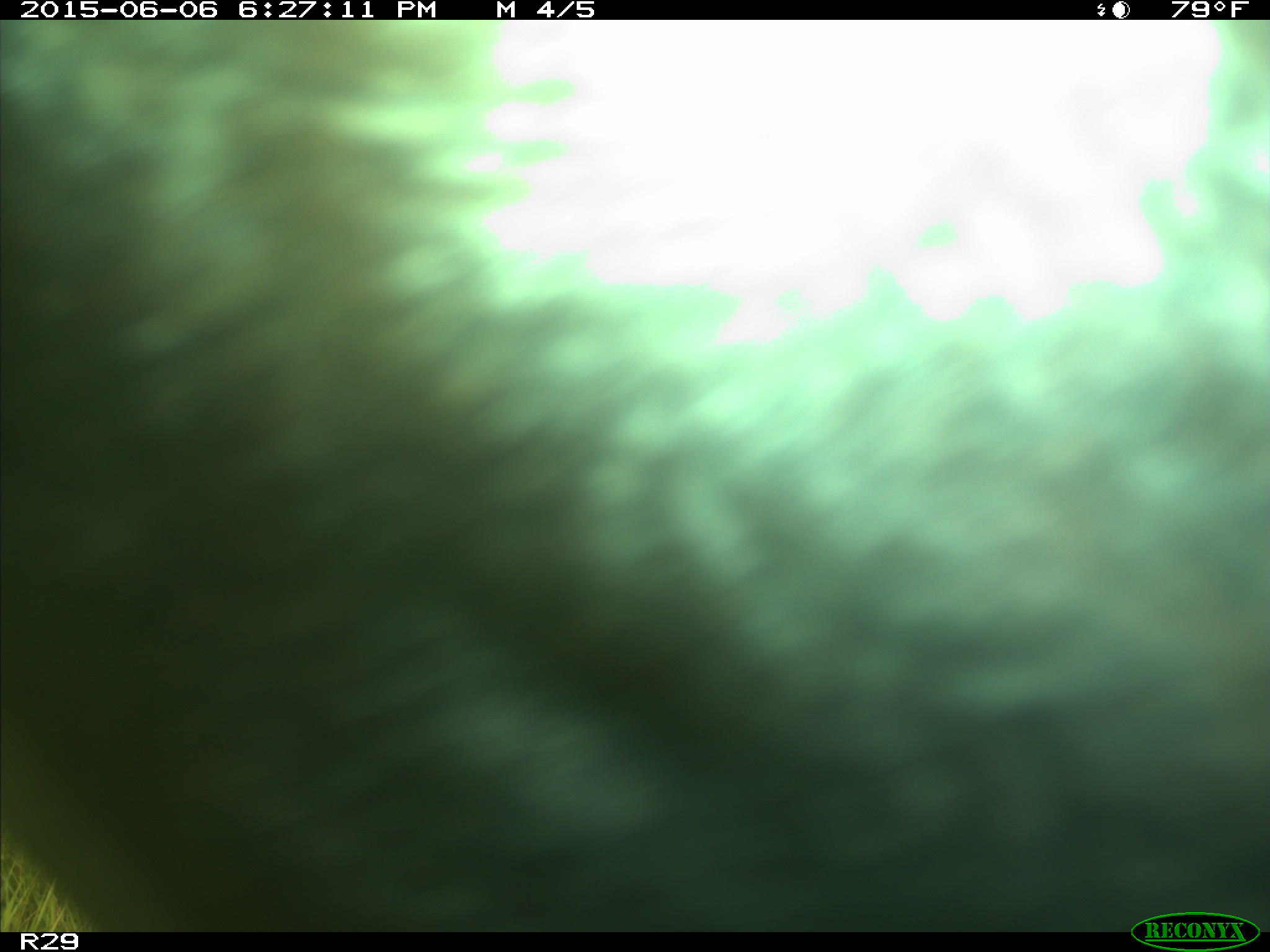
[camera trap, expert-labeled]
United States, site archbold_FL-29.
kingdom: Animalia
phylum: Chordata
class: Mammalia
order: Artiodactyla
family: Bovidae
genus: Bos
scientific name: Bos taurus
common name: domestic cow